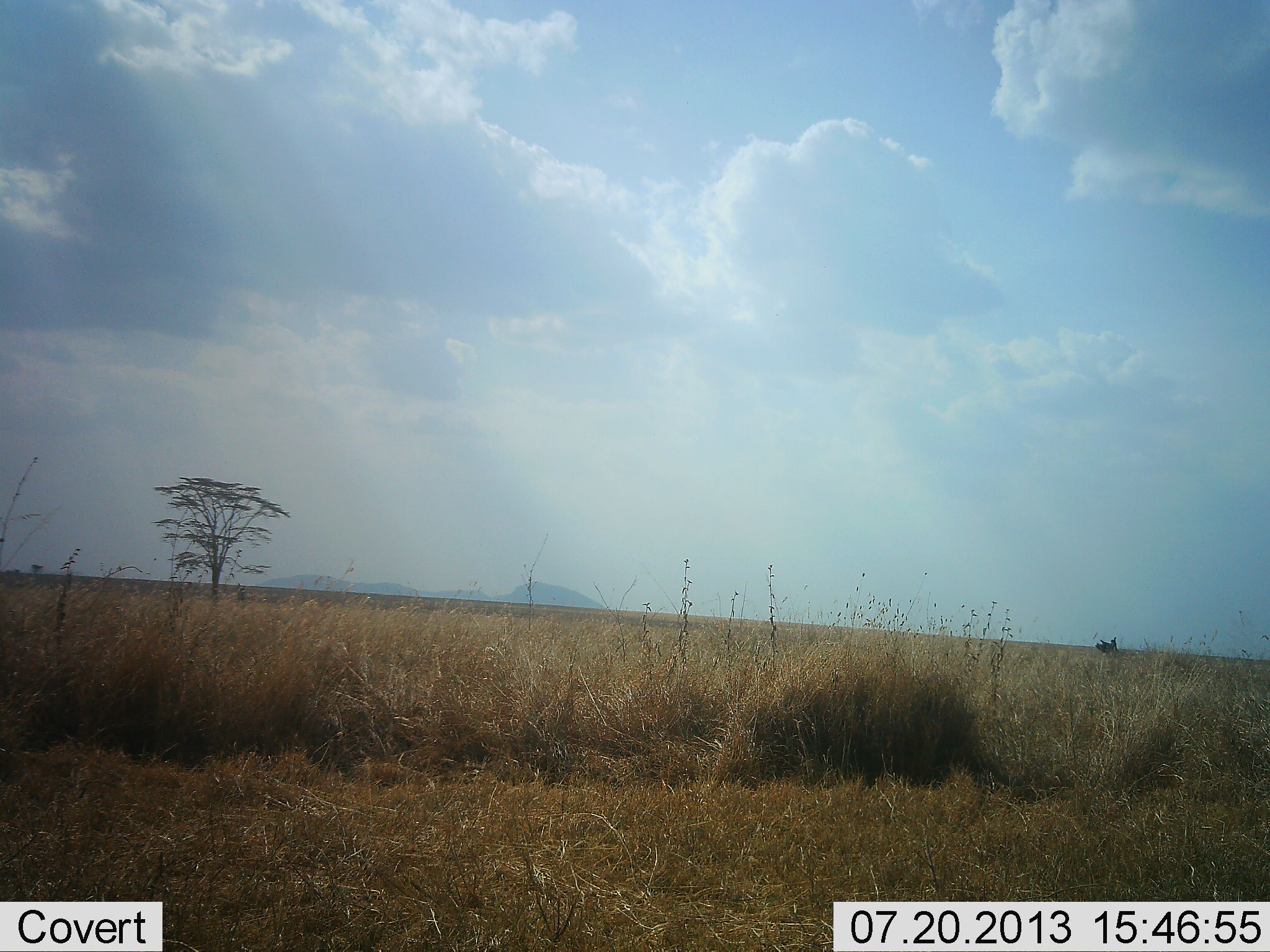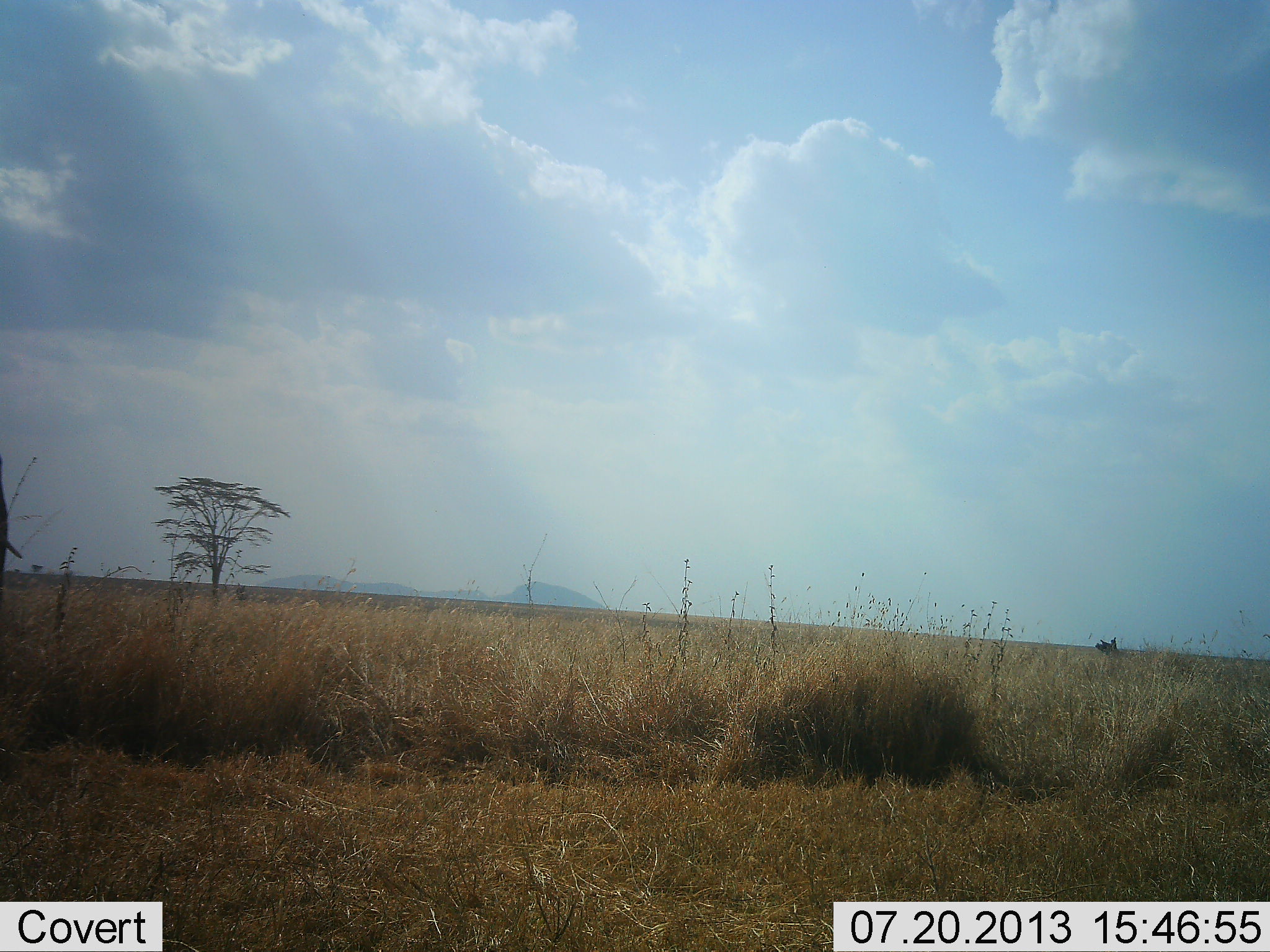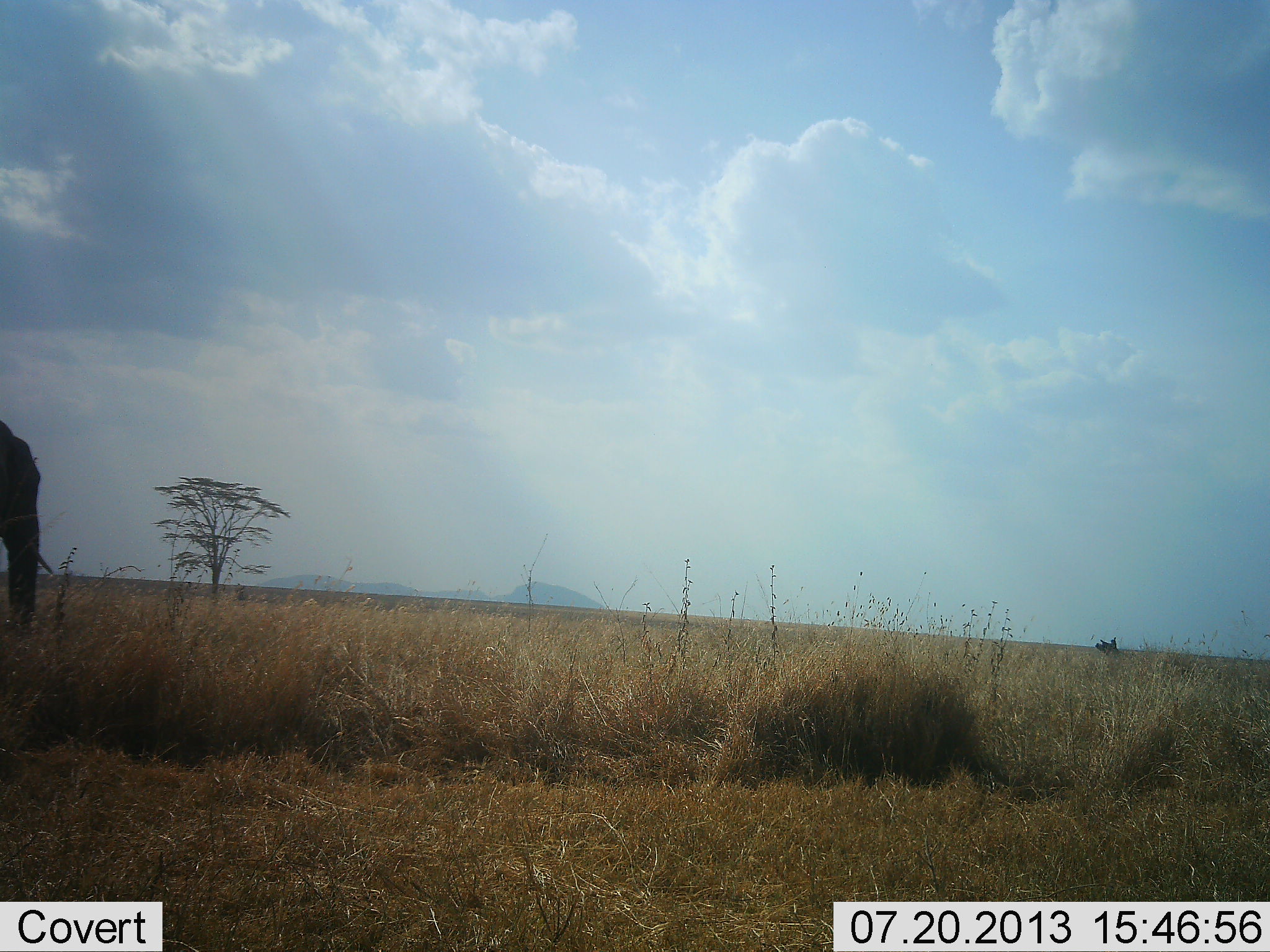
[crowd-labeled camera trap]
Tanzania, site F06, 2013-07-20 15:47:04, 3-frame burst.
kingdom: Animalia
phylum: Chordata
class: Mammalia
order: Proboscidea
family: Elephantidae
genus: Loxodonta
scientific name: Loxodonta africana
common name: african bush elephant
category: elephant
Elephant (african bush elephant) (Loxodonta africana), count 1. Behavior (volunteer vote fractions): standing 8%, resting 0%, moving 92%, interacting 0%. Young present (vote fraction): 0%. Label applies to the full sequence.